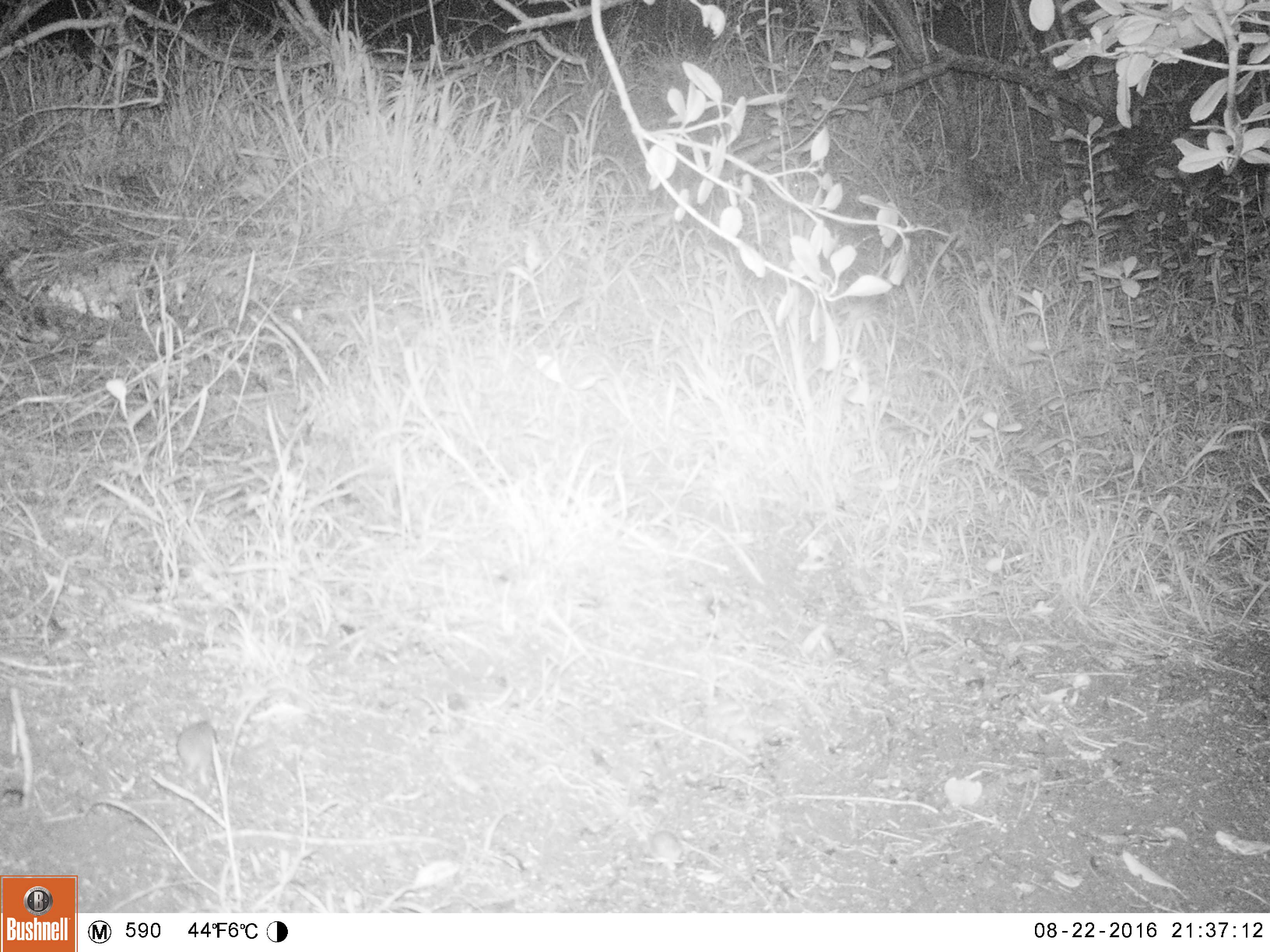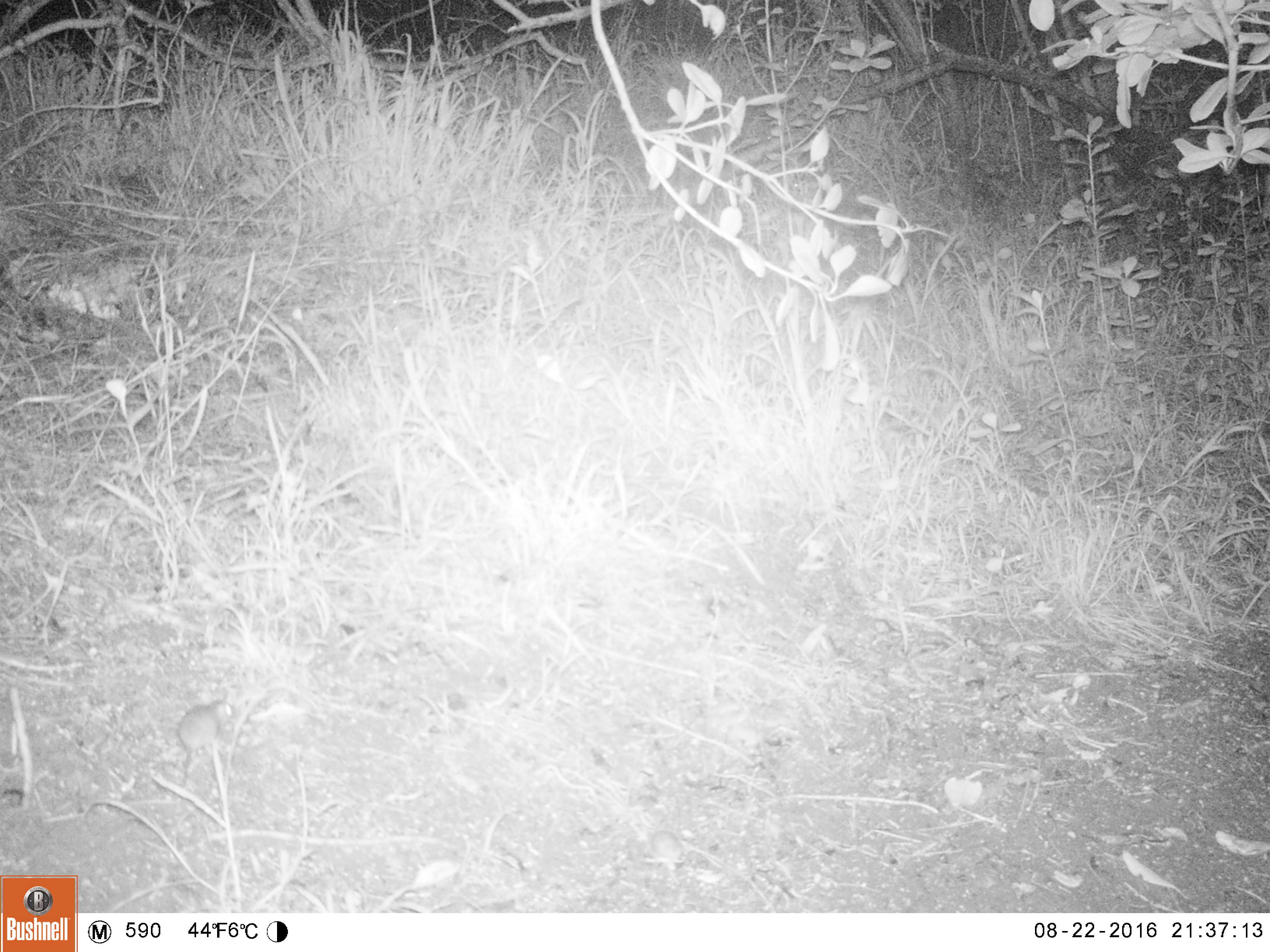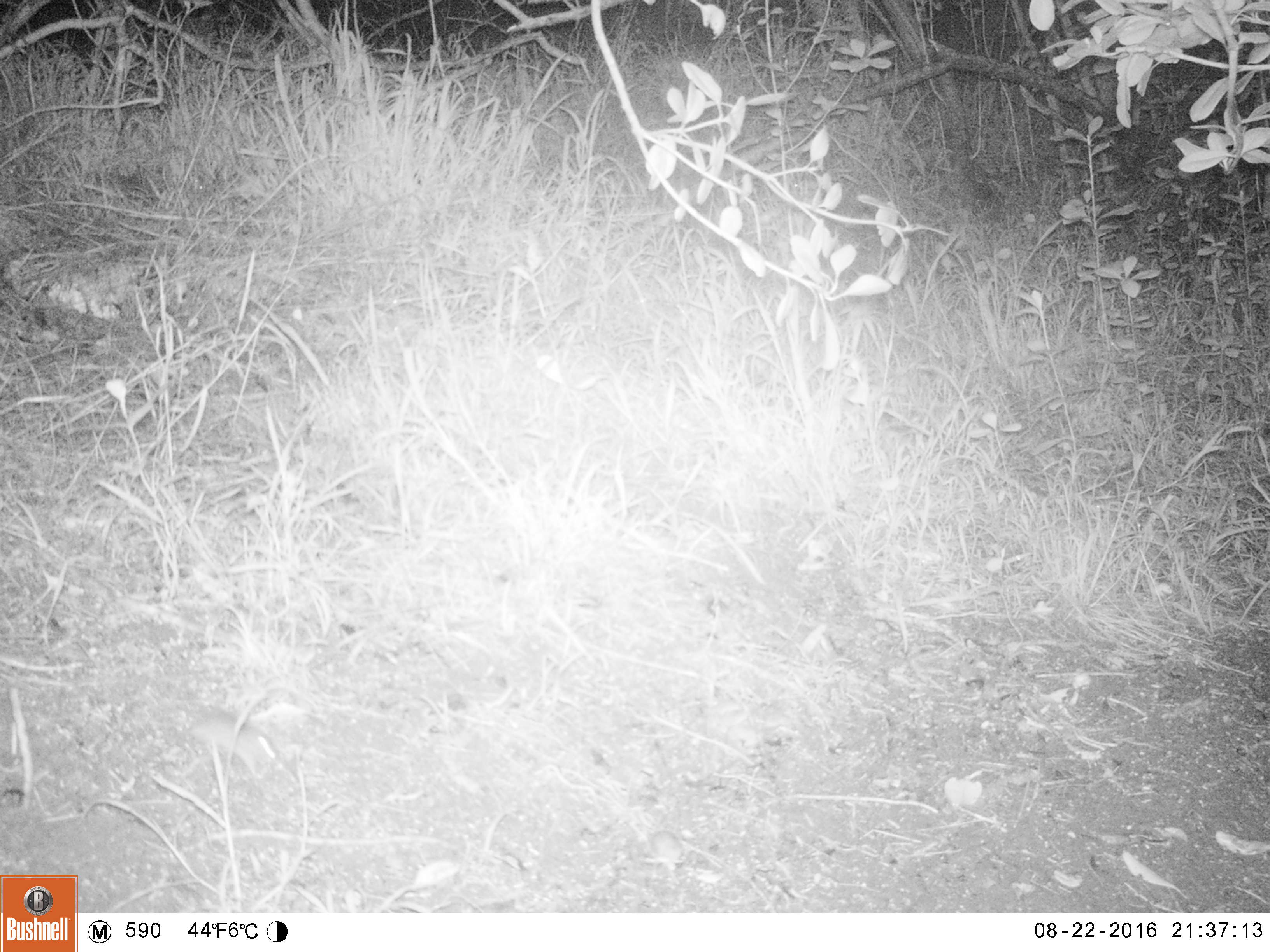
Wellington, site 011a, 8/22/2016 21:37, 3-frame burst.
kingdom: Animalia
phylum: Chordata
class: Mammalia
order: Rodentia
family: Muridae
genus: Mus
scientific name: Mus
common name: mouse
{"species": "mouse (Mus)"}